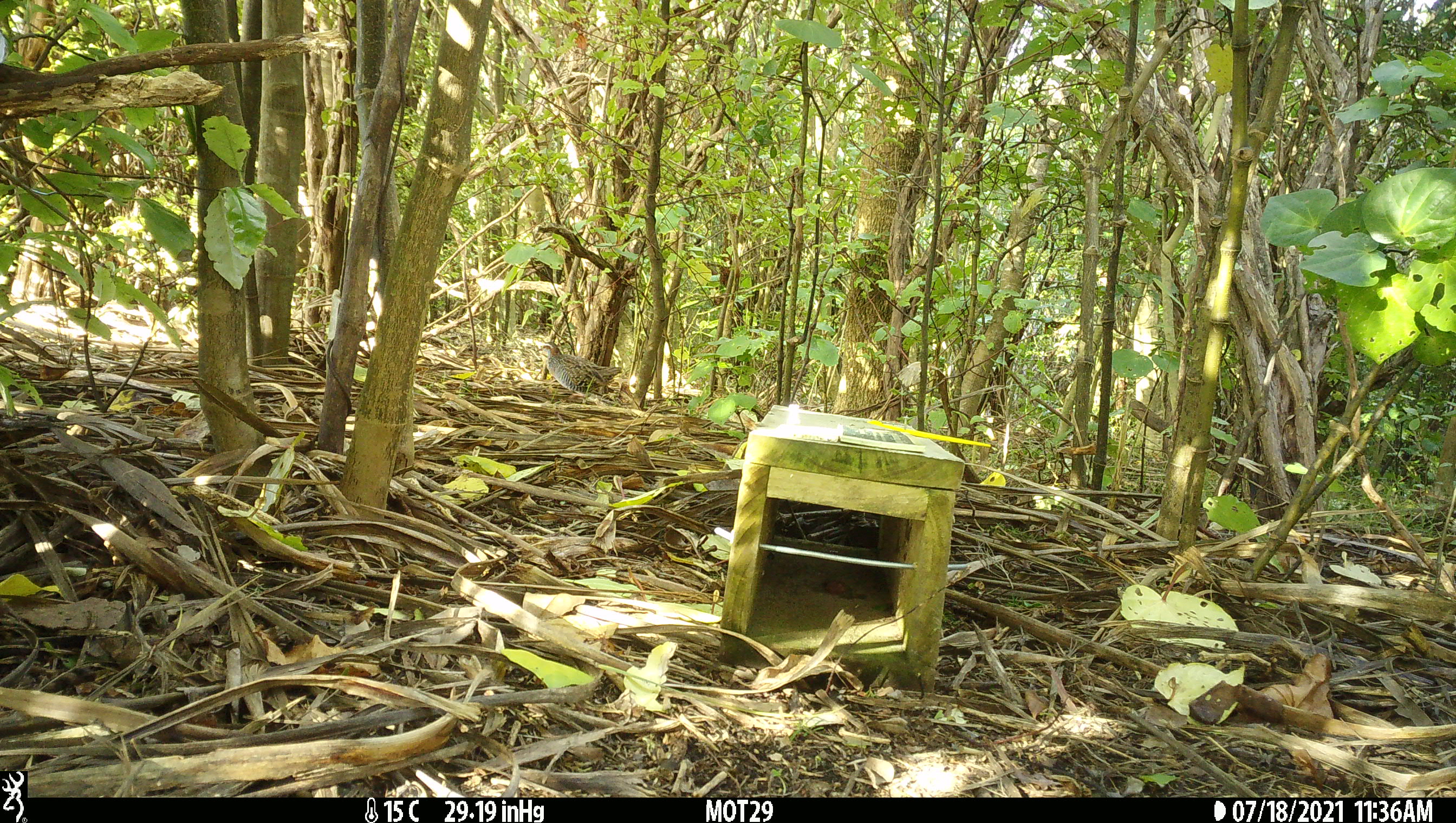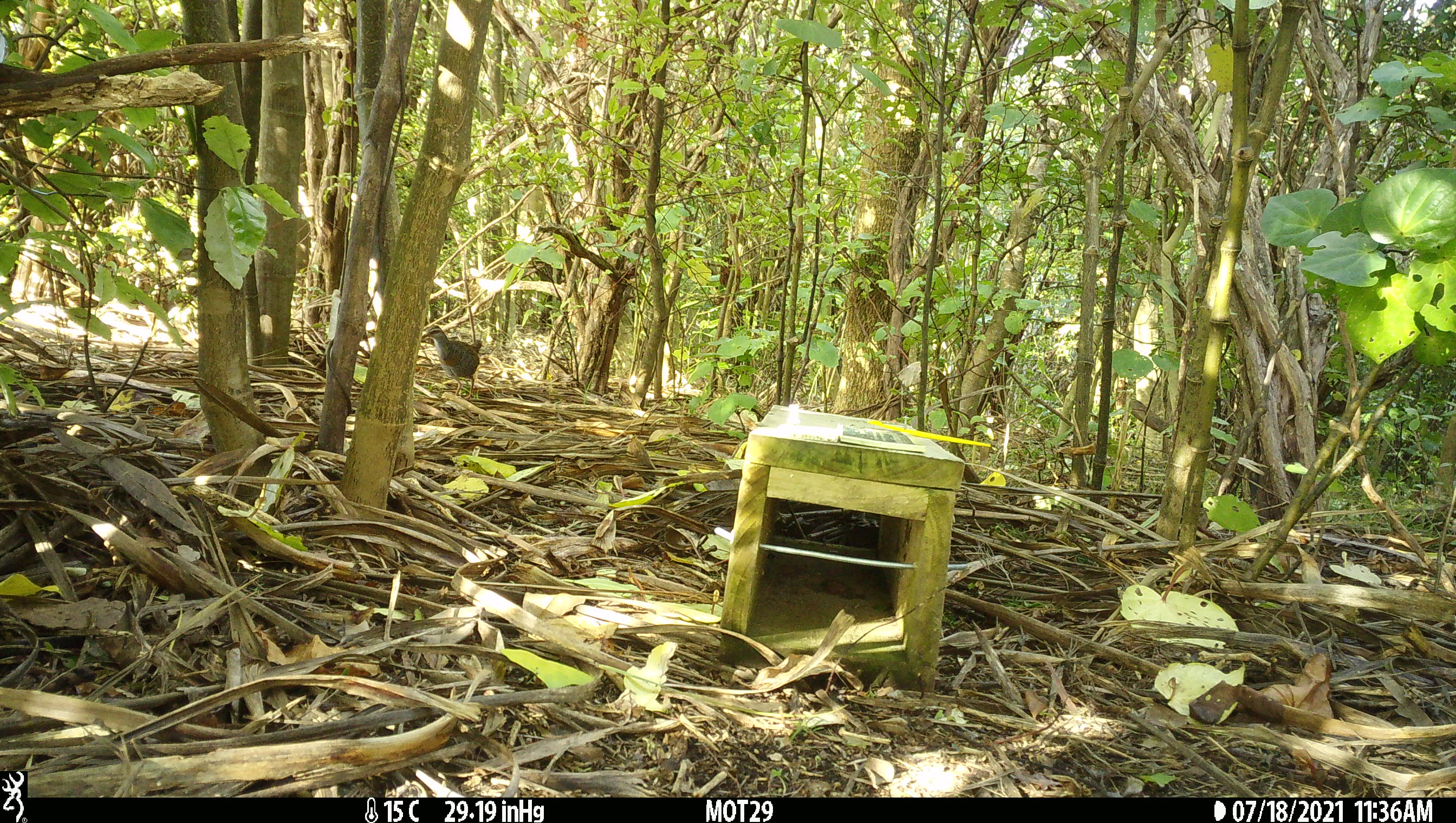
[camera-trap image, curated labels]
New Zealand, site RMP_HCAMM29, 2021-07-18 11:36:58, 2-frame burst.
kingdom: Animalia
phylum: Chordata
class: Aves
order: Gruiformes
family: Rallidae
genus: Gallirallus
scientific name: Gallirallus philippensis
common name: buff-banded rail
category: banded rail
Banded rail (buff-banded rail) (Gallirallus philippensis).